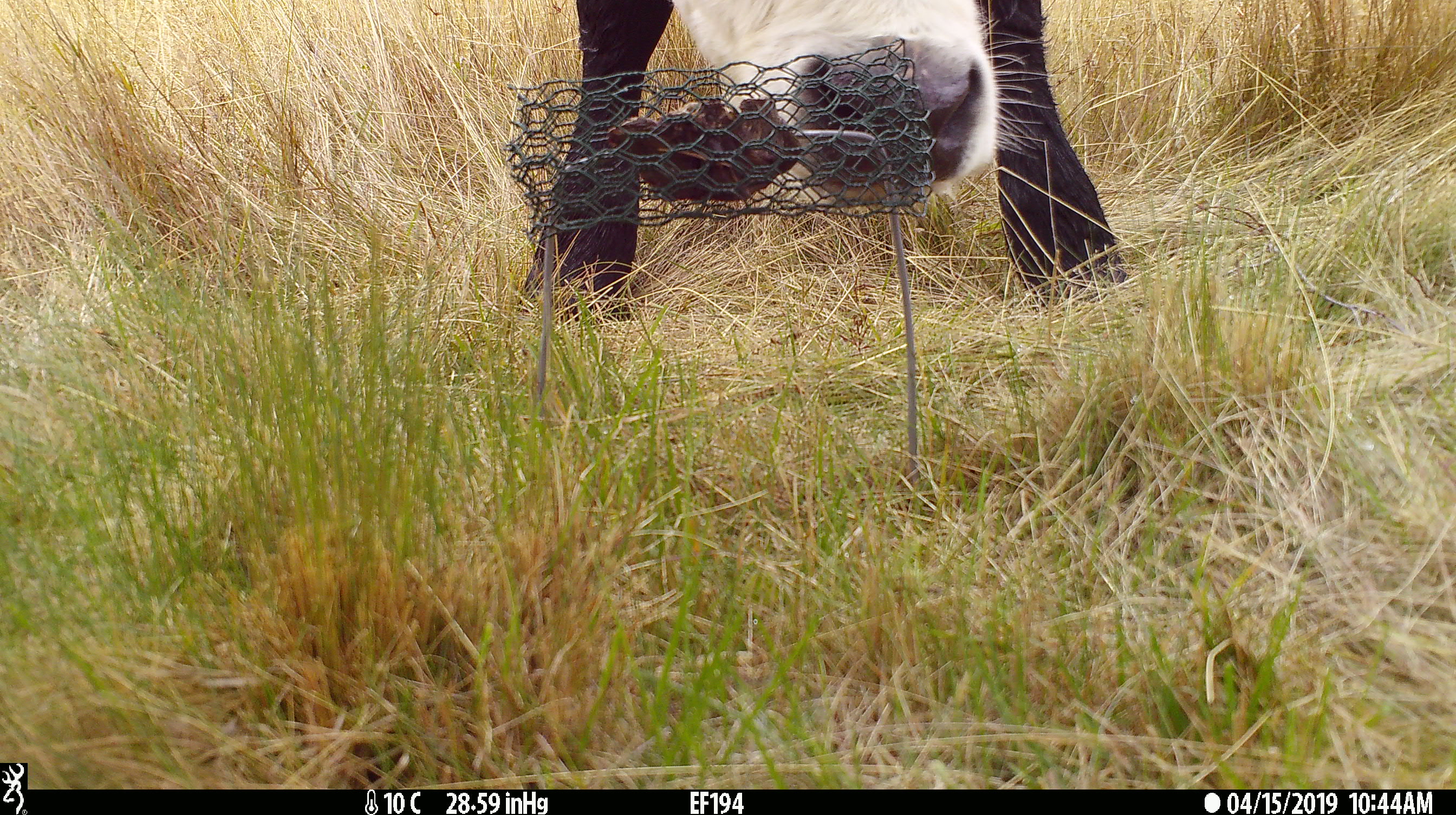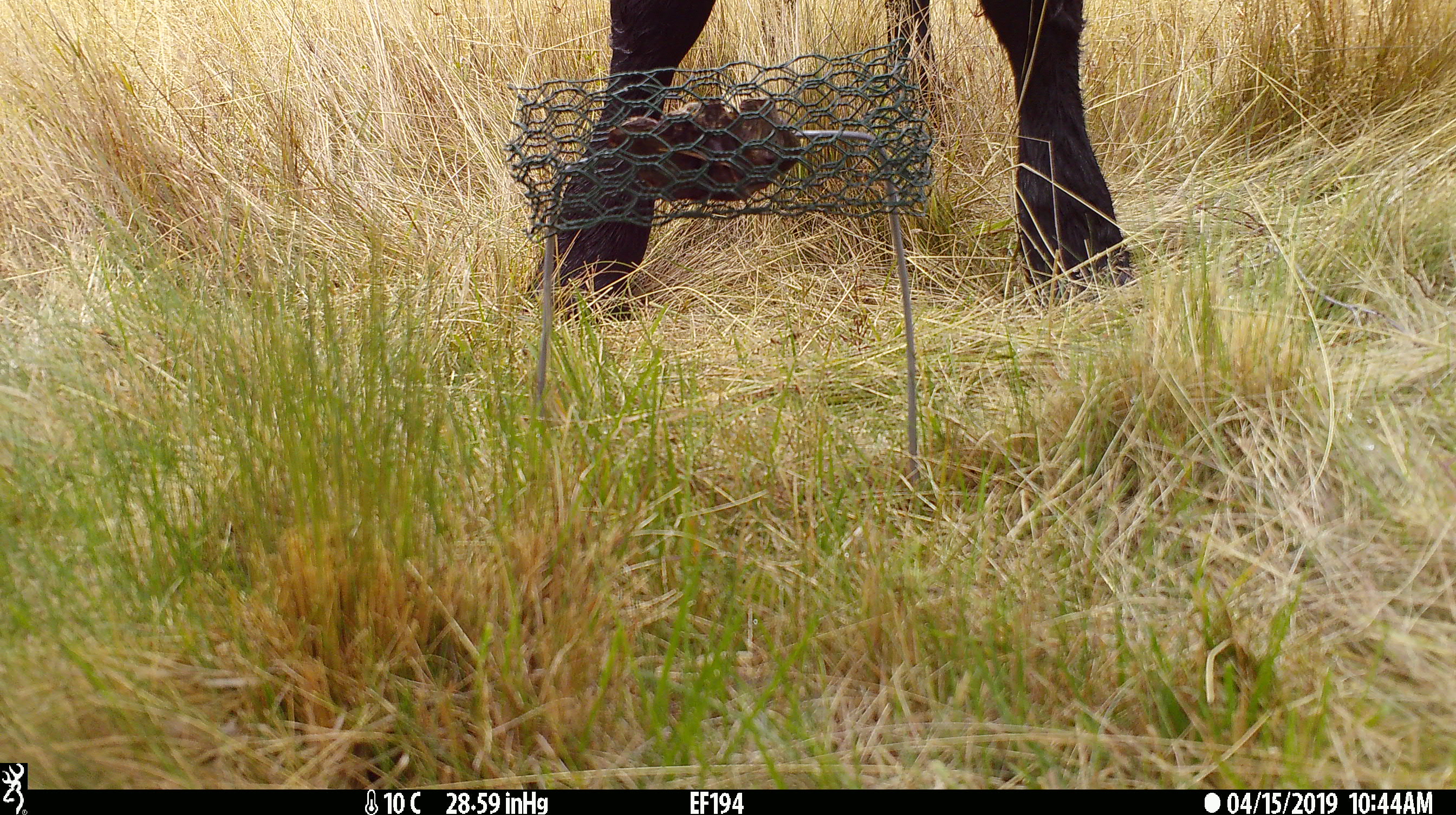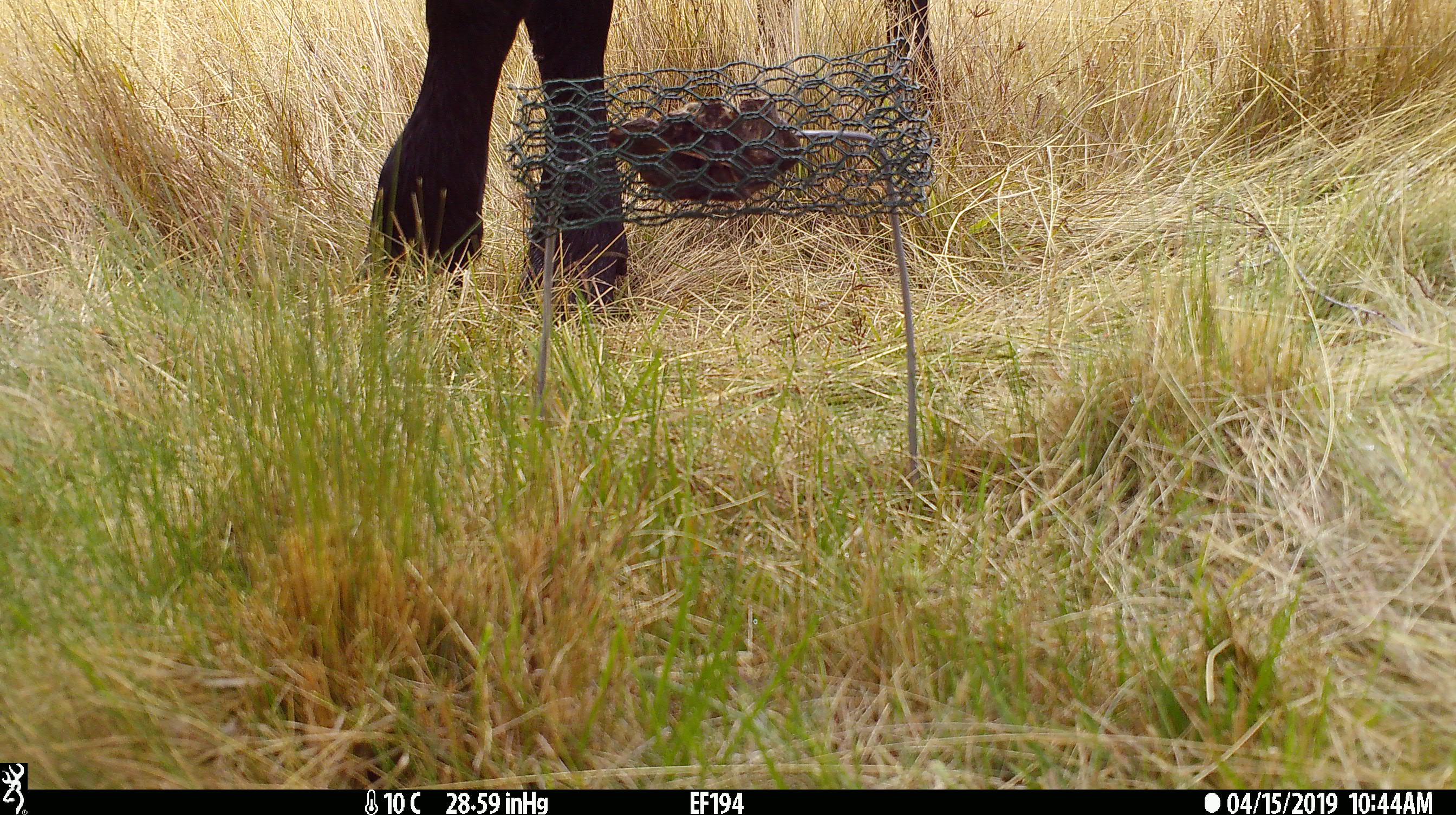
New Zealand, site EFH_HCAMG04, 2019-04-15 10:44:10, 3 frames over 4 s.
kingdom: Animalia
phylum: Chordata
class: Mammalia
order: Artiodactyla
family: Bovidae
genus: Bos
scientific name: Bos taurus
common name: domestic cow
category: cow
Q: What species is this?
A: Cow (domestic cow) (Bos taurus).